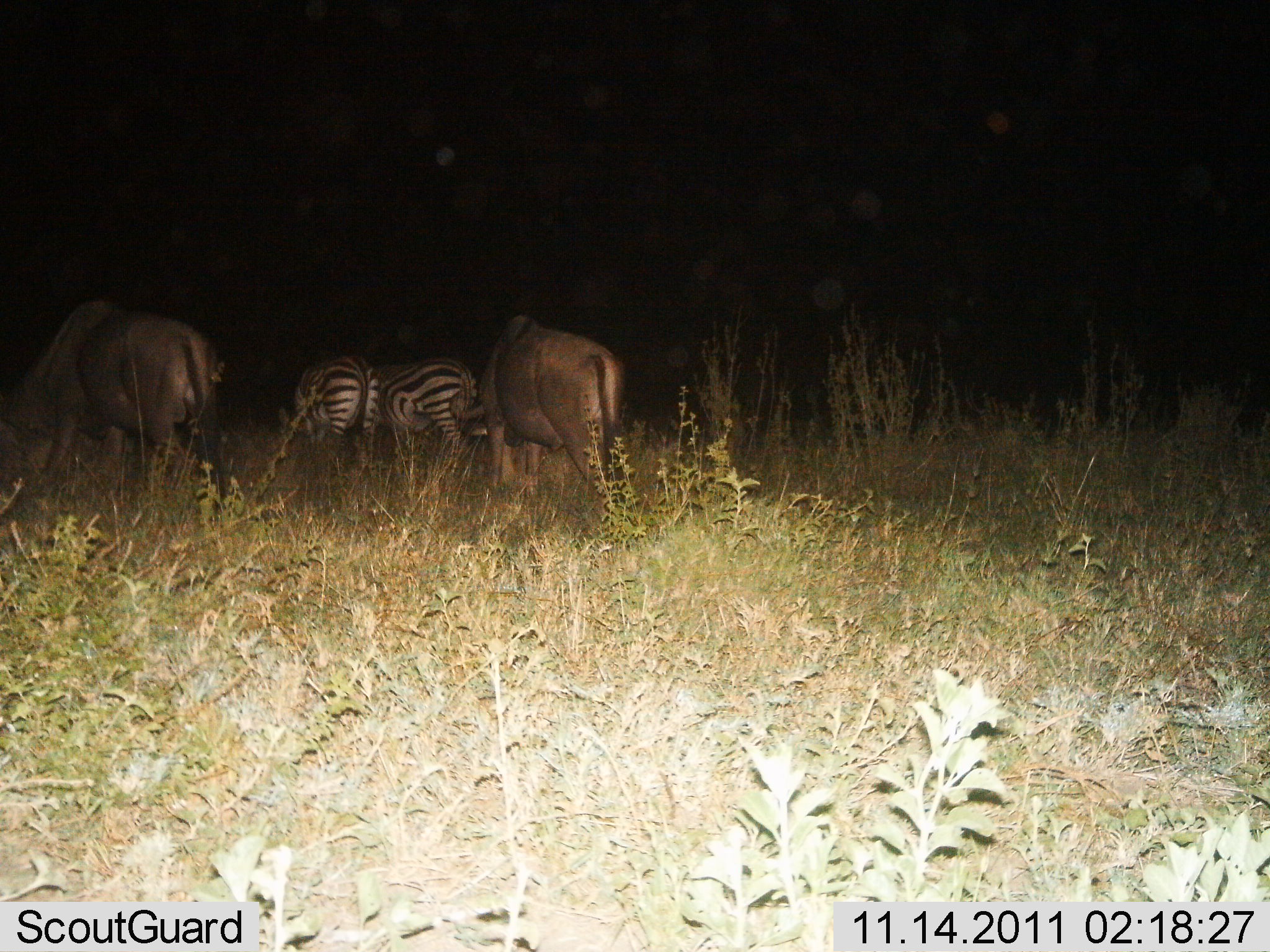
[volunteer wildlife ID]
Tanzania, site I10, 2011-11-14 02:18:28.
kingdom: Animalia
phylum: Chordata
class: Mammalia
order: Artiodactyla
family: Bovidae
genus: Connochaetes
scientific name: Connochaetes taurinus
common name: blue wildebeest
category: wildebeest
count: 2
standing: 10%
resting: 0%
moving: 10%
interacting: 0%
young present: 0%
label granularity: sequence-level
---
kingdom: Animalia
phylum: Chordata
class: Mammalia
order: Perissodactyla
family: Equidae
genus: Equus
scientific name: Equus quagga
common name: plains zebra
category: zebra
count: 2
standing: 17%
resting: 0%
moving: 25%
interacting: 0%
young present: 0%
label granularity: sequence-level